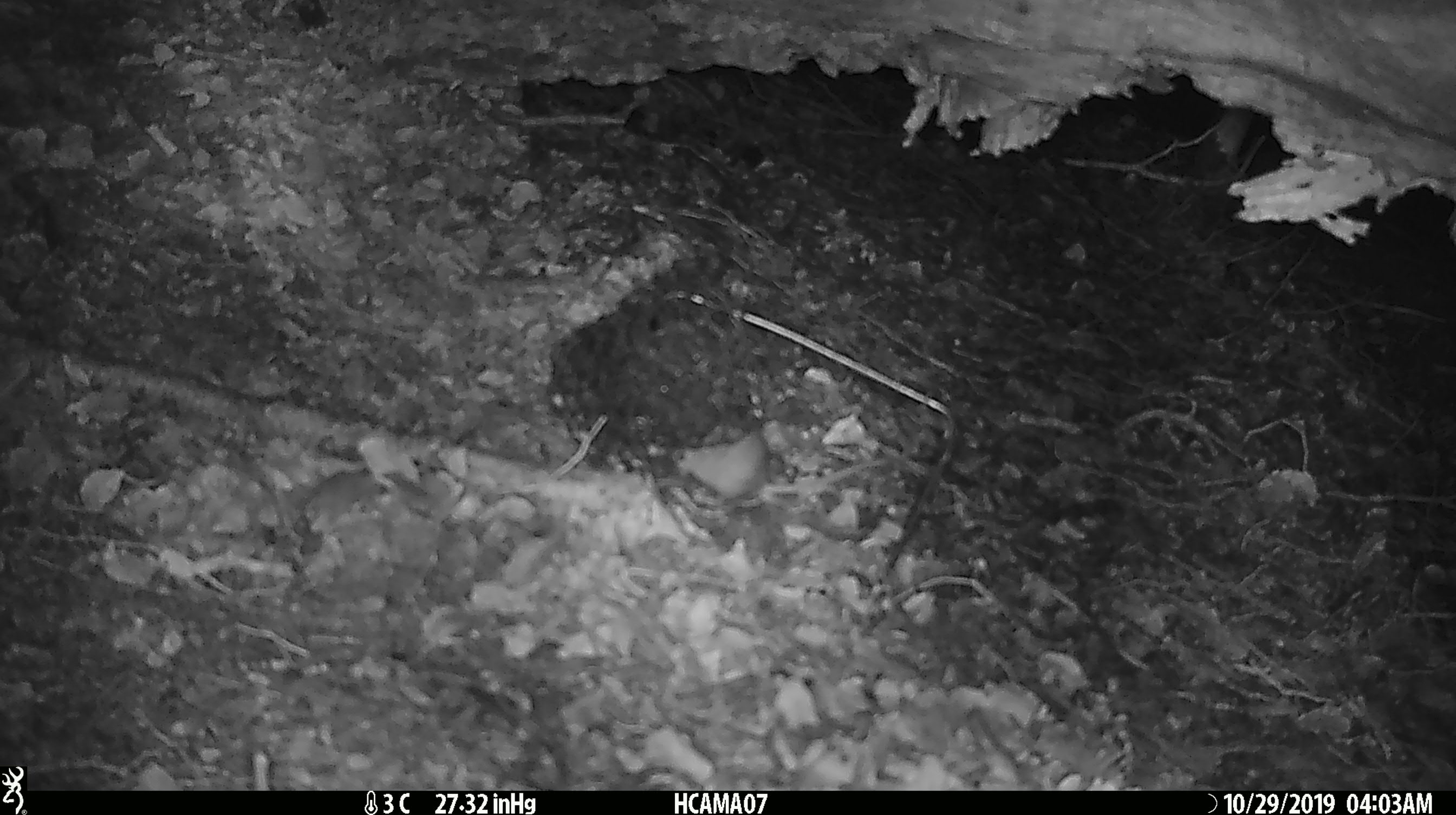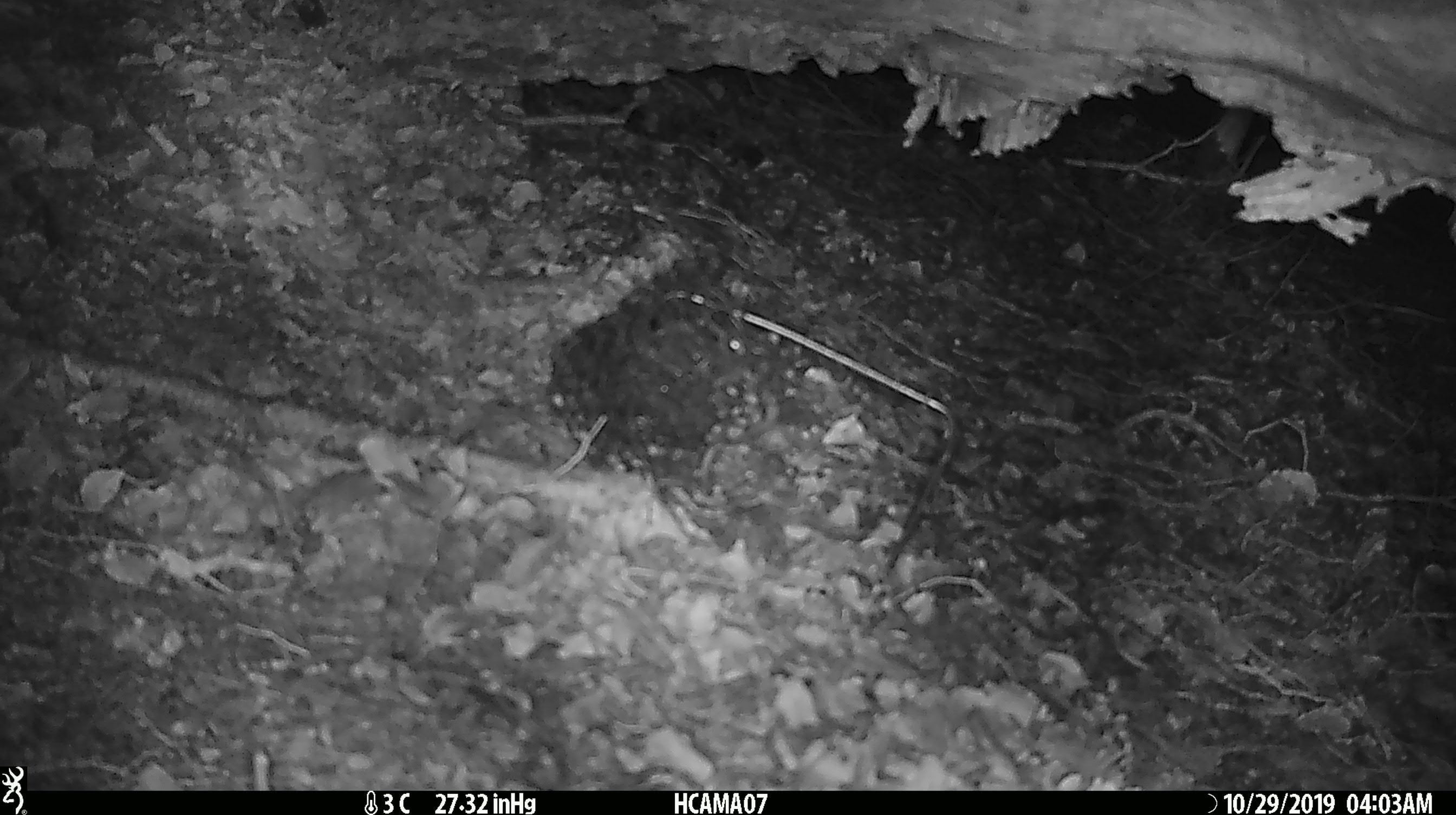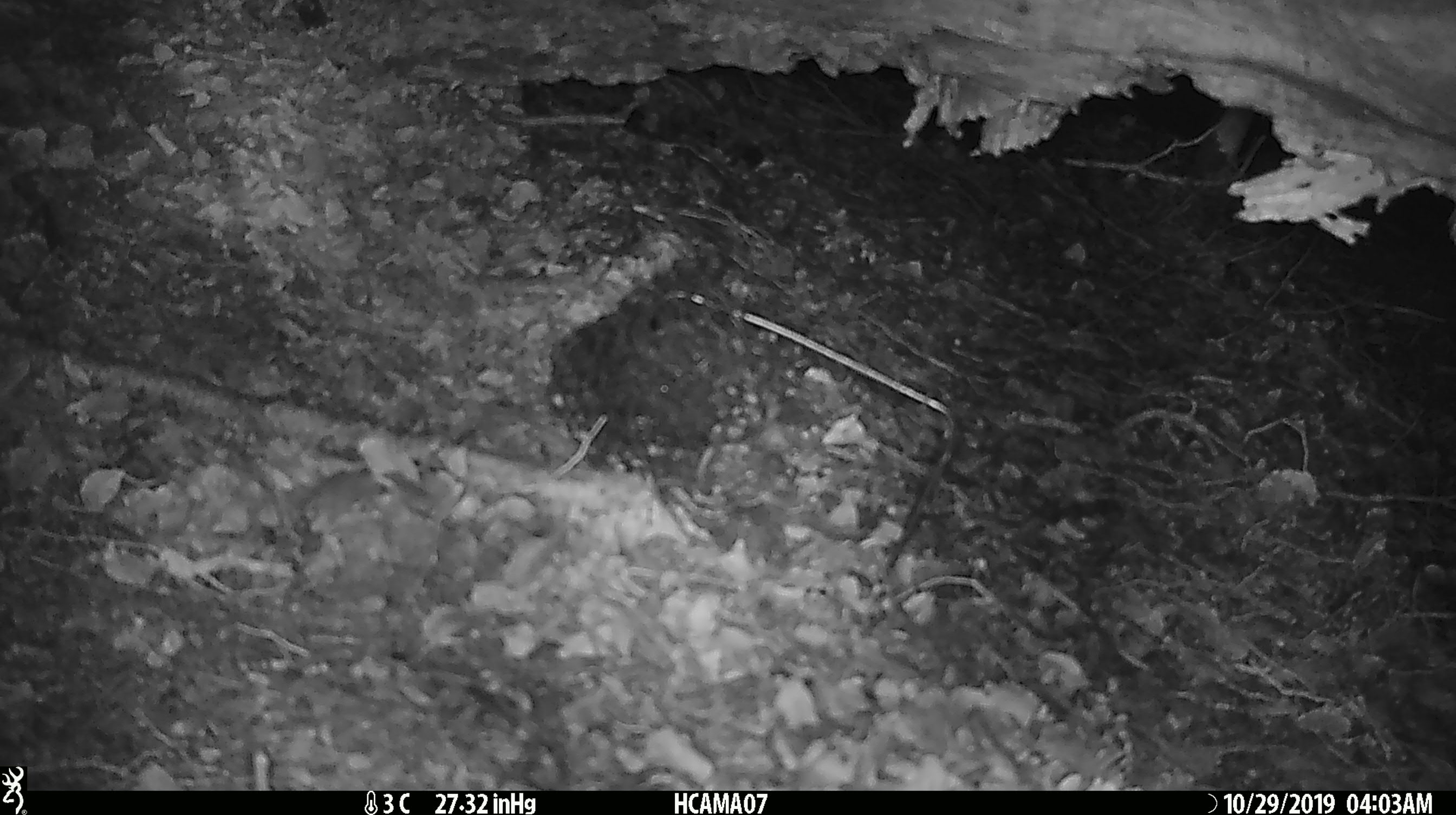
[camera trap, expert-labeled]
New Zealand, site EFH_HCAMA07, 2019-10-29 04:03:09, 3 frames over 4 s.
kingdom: Animalia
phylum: Chordata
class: Mammalia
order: Rodentia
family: Muridae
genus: Mus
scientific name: Mus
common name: mouse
Mouse (Mus).